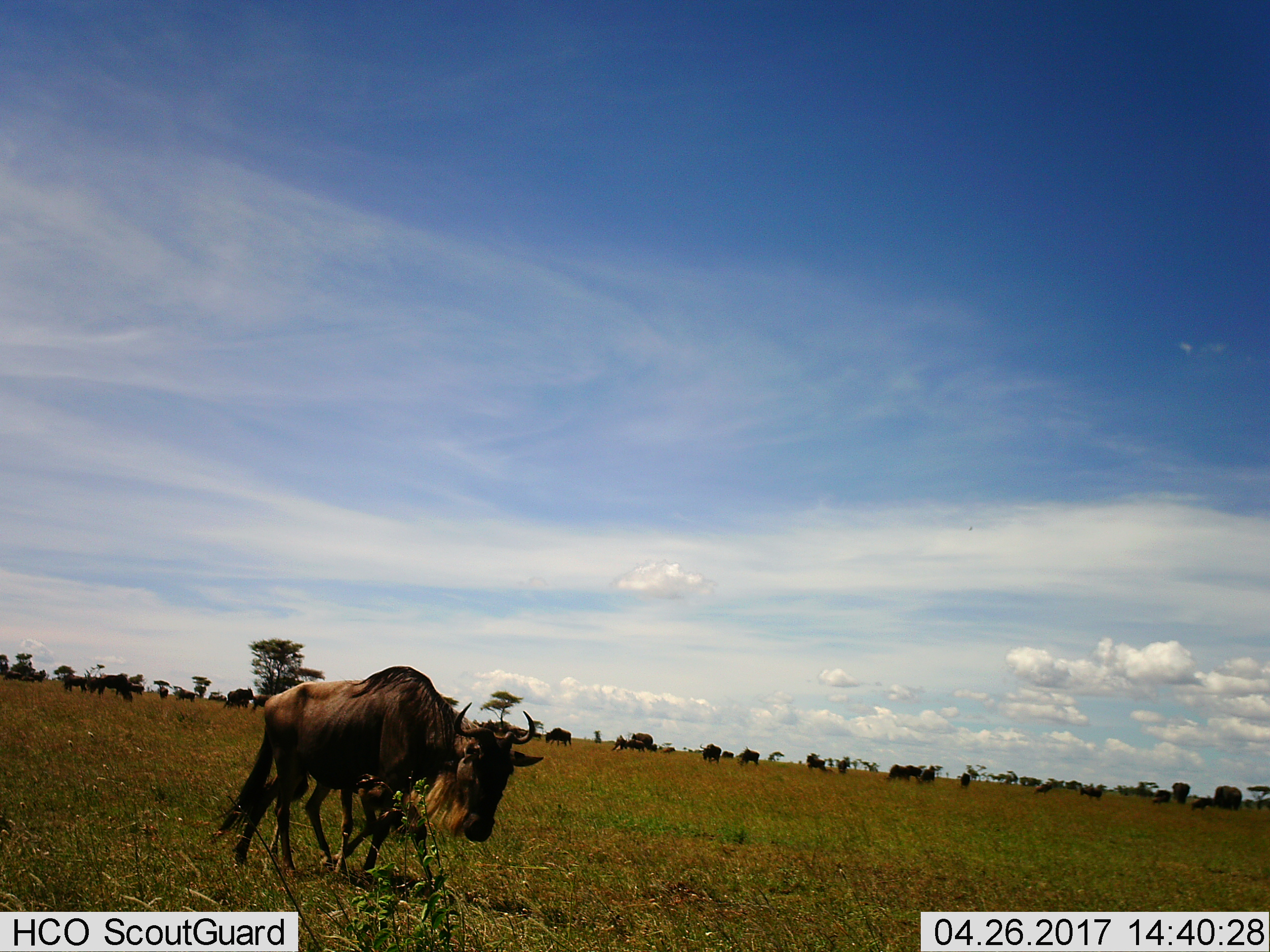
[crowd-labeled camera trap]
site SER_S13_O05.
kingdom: Animalia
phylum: Chordata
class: Mammalia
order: Artiodactyla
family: Bovidae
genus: Connochaetes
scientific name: Connochaetes taurinus taurinus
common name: blue wildebeest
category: wildebeestblue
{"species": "wildebeestblue (blue wildebeest) (Connochaetes taurinus taurinus)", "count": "11-50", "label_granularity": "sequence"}